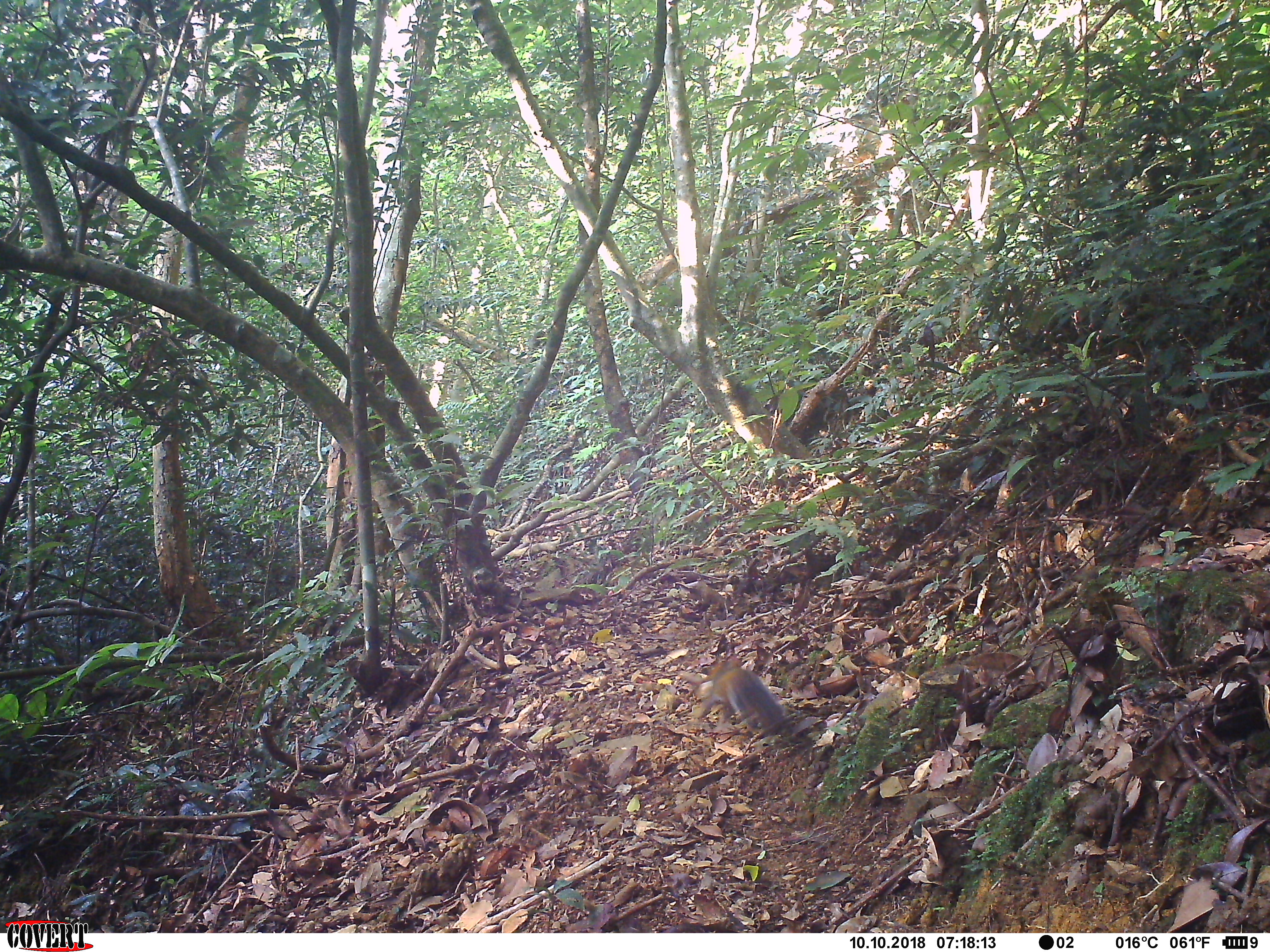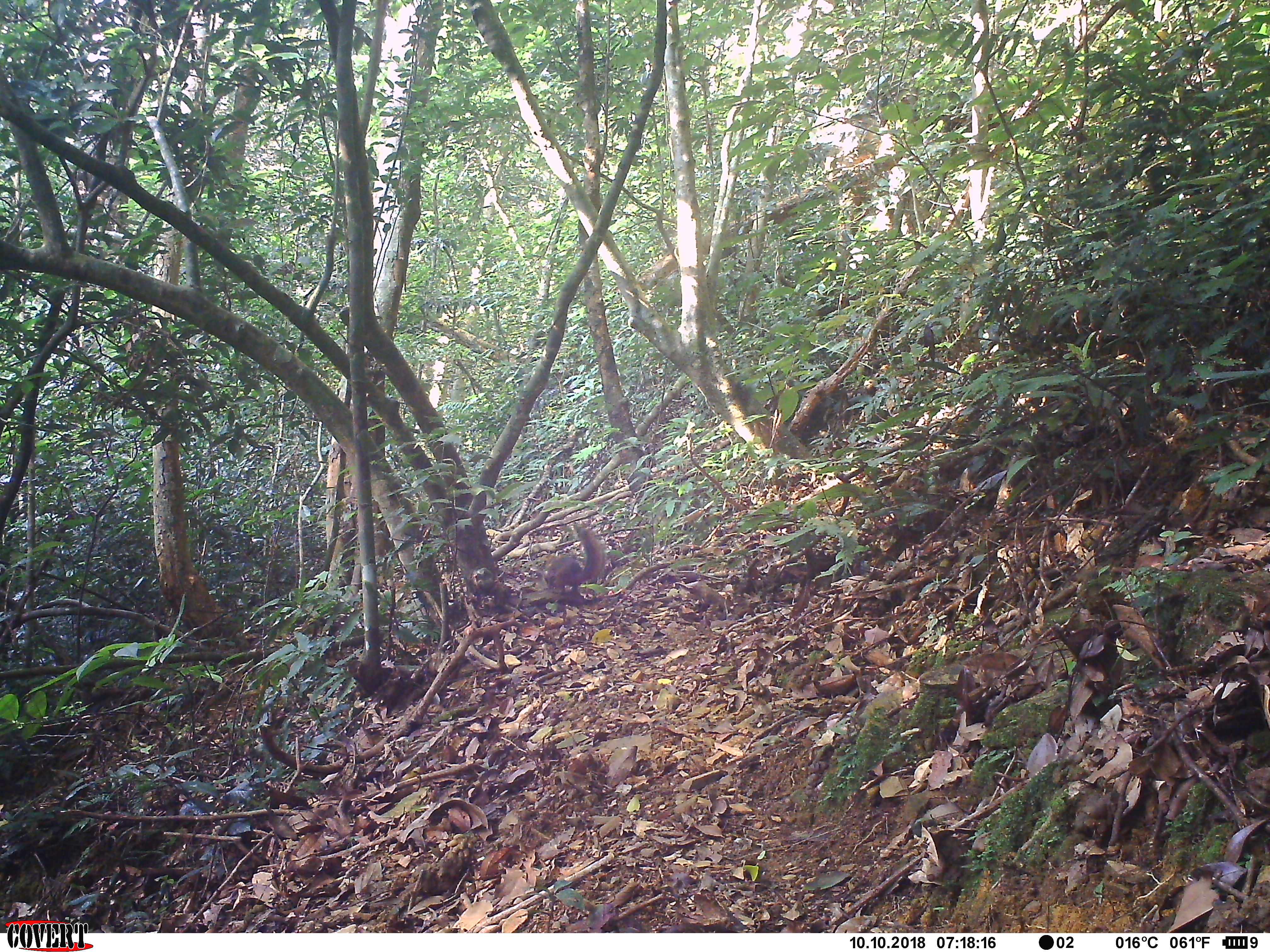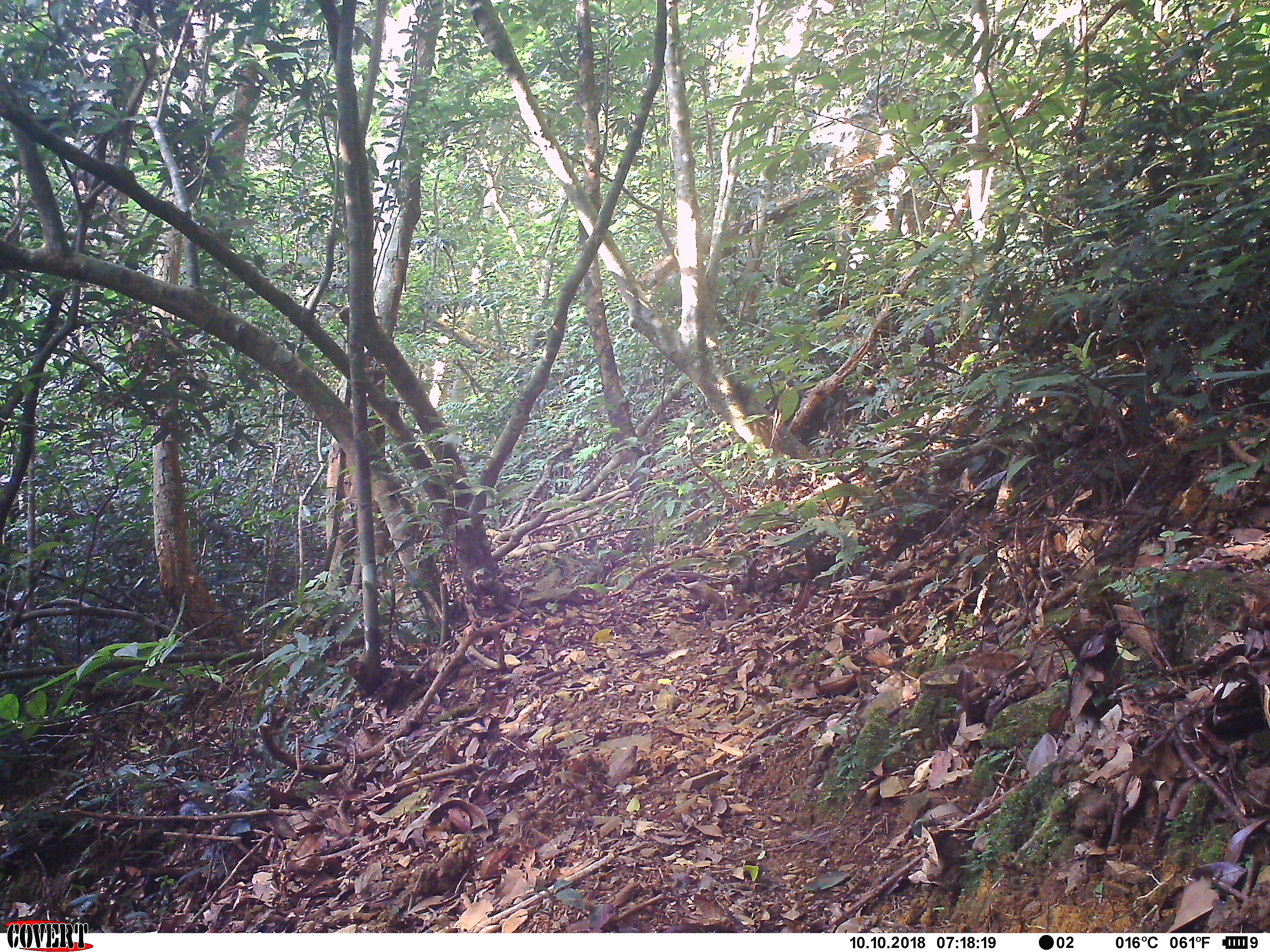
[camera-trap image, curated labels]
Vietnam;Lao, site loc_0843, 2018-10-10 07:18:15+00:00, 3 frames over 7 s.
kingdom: Animalia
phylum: Chordata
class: Mammalia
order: Rodentia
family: Sciuridae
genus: Dremomys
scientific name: Dremomys rufigenis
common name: red-cheeked squirrel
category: red cheeked squirrel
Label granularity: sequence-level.